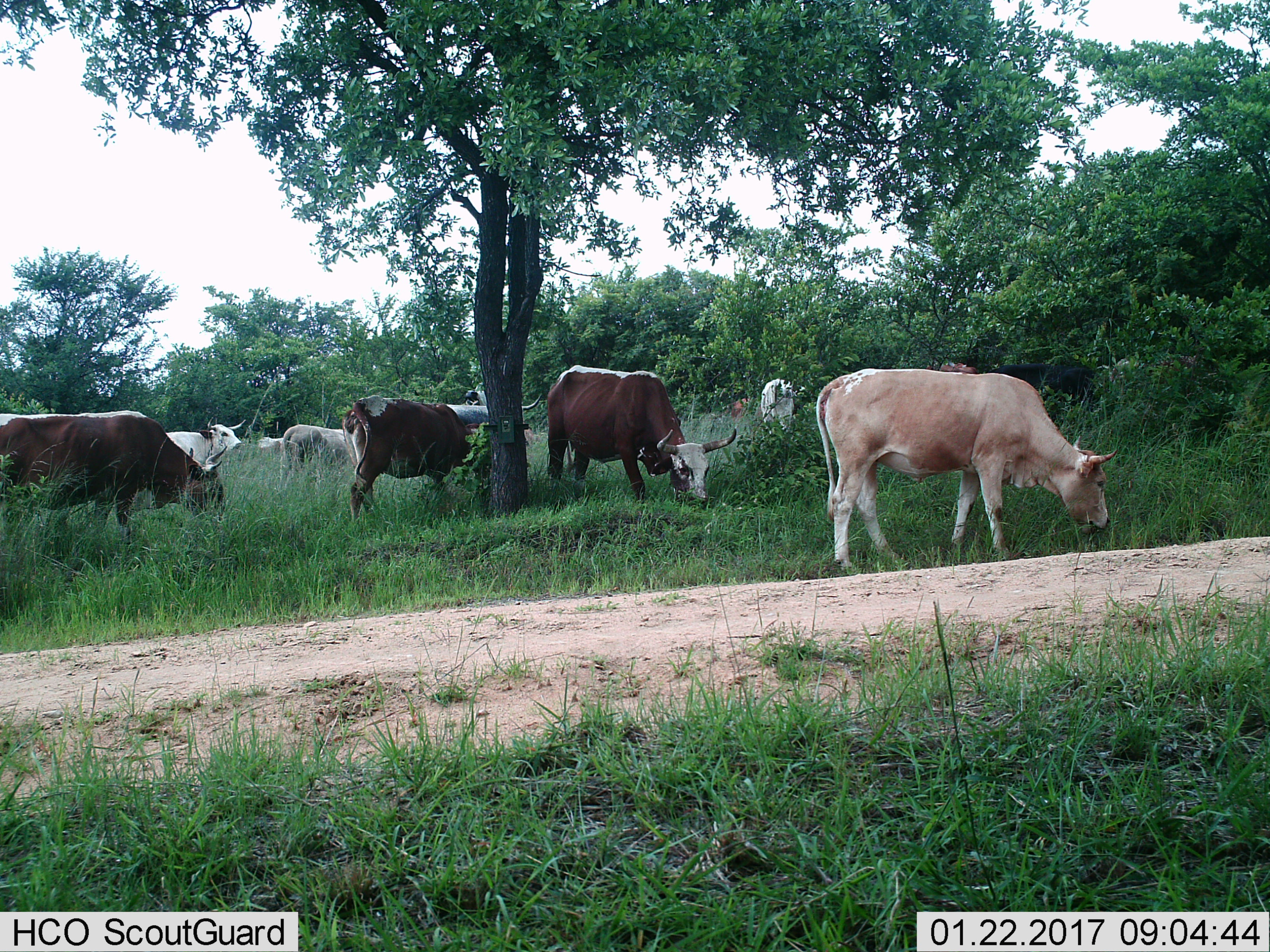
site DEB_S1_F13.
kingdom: Animalia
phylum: Chordata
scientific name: Vertebrata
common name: domestic animal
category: domesticanimal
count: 11-50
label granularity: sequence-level